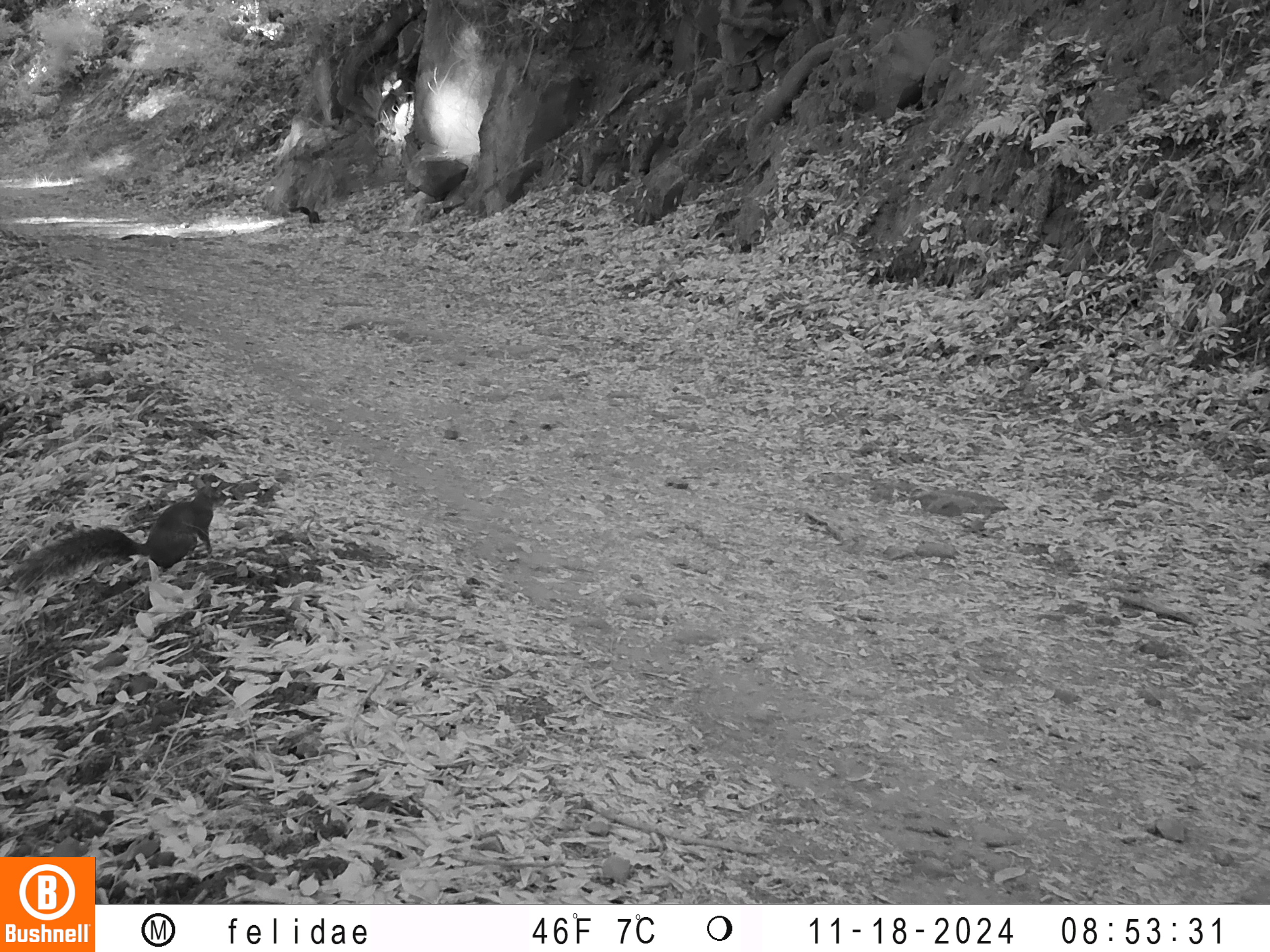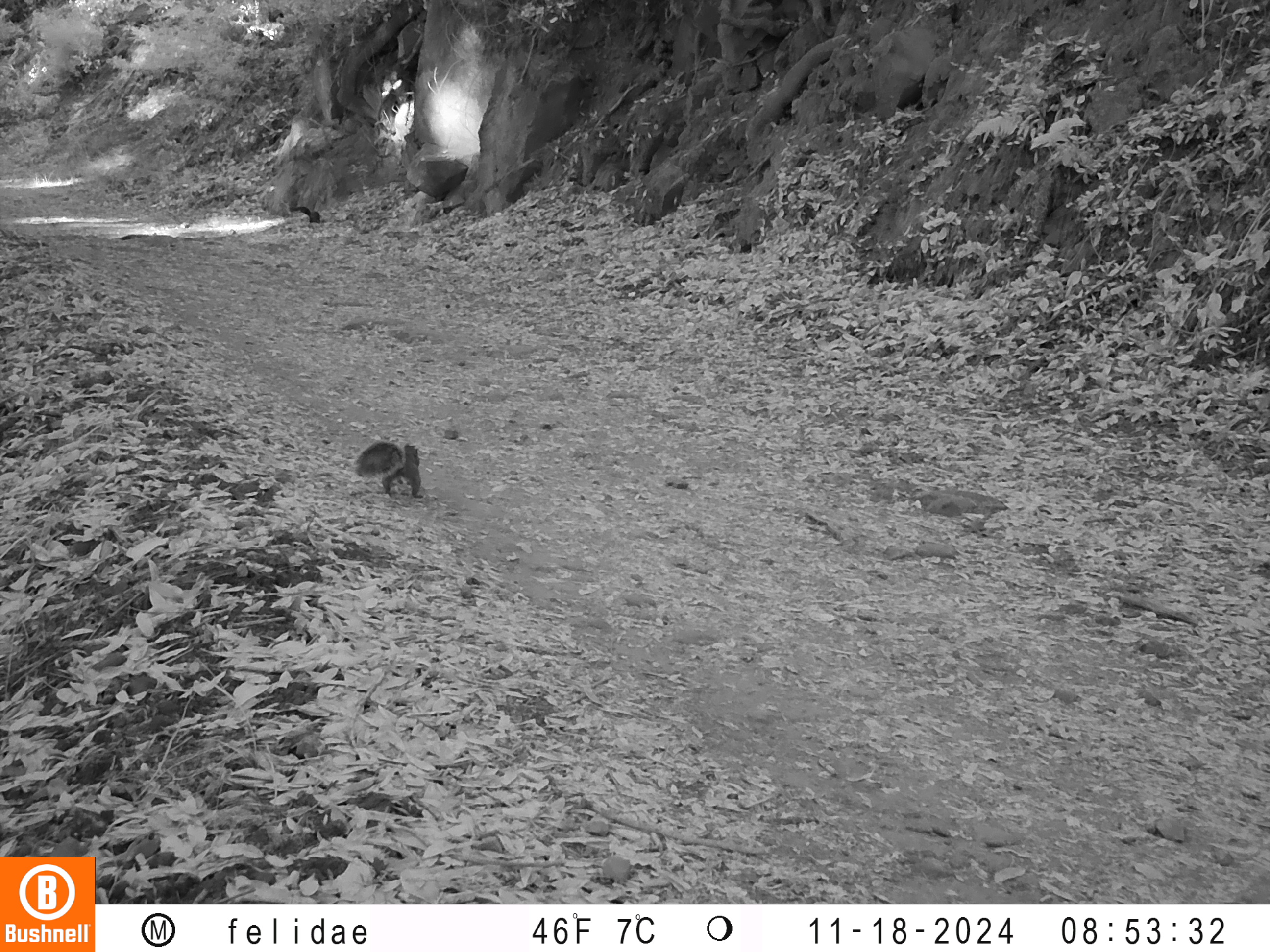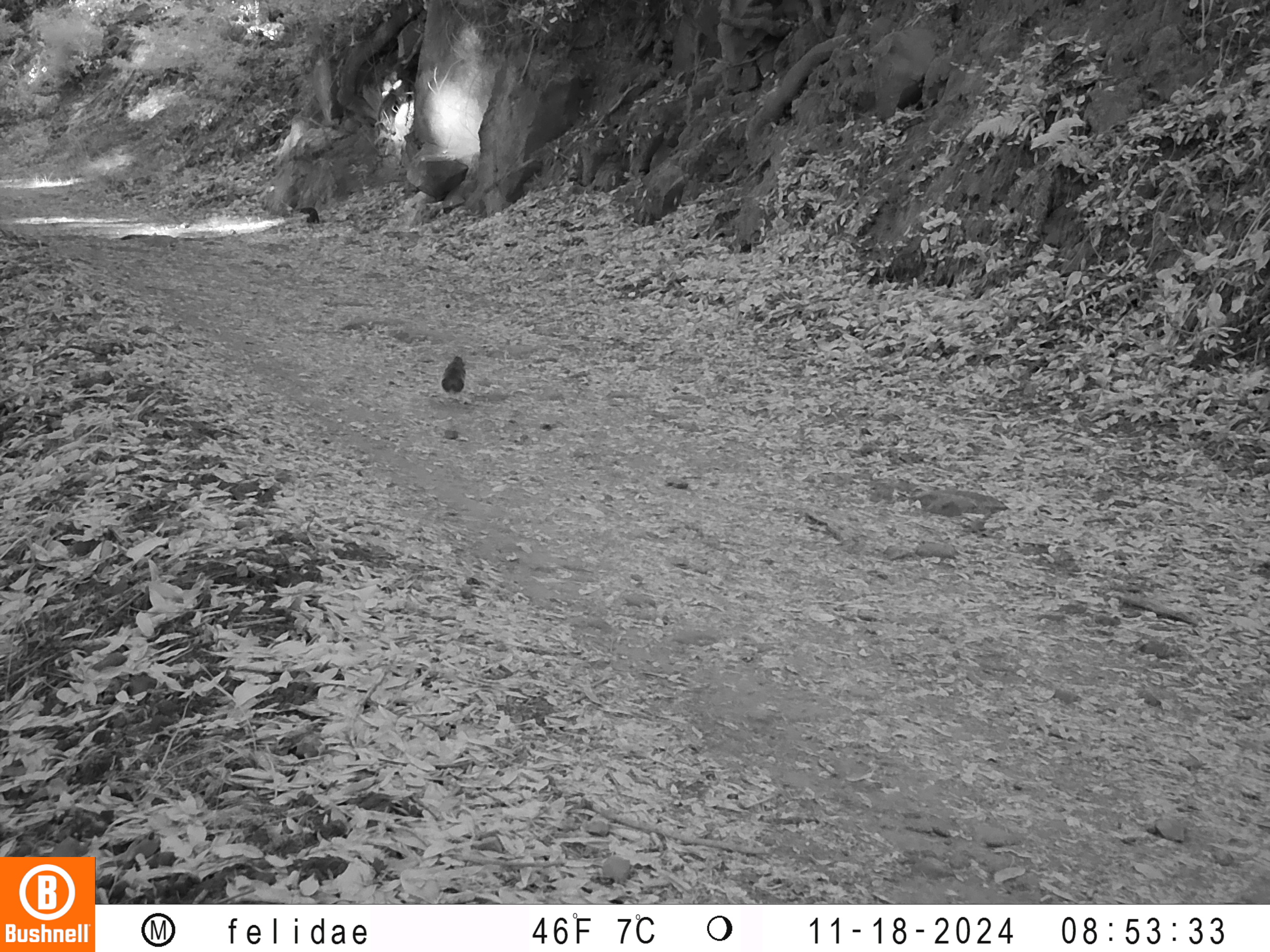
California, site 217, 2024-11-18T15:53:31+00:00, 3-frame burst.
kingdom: Animalia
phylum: Chordata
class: Mammalia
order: Rodentia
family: Sciuridae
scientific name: Sciuridae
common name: squirrel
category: unknown squirrel